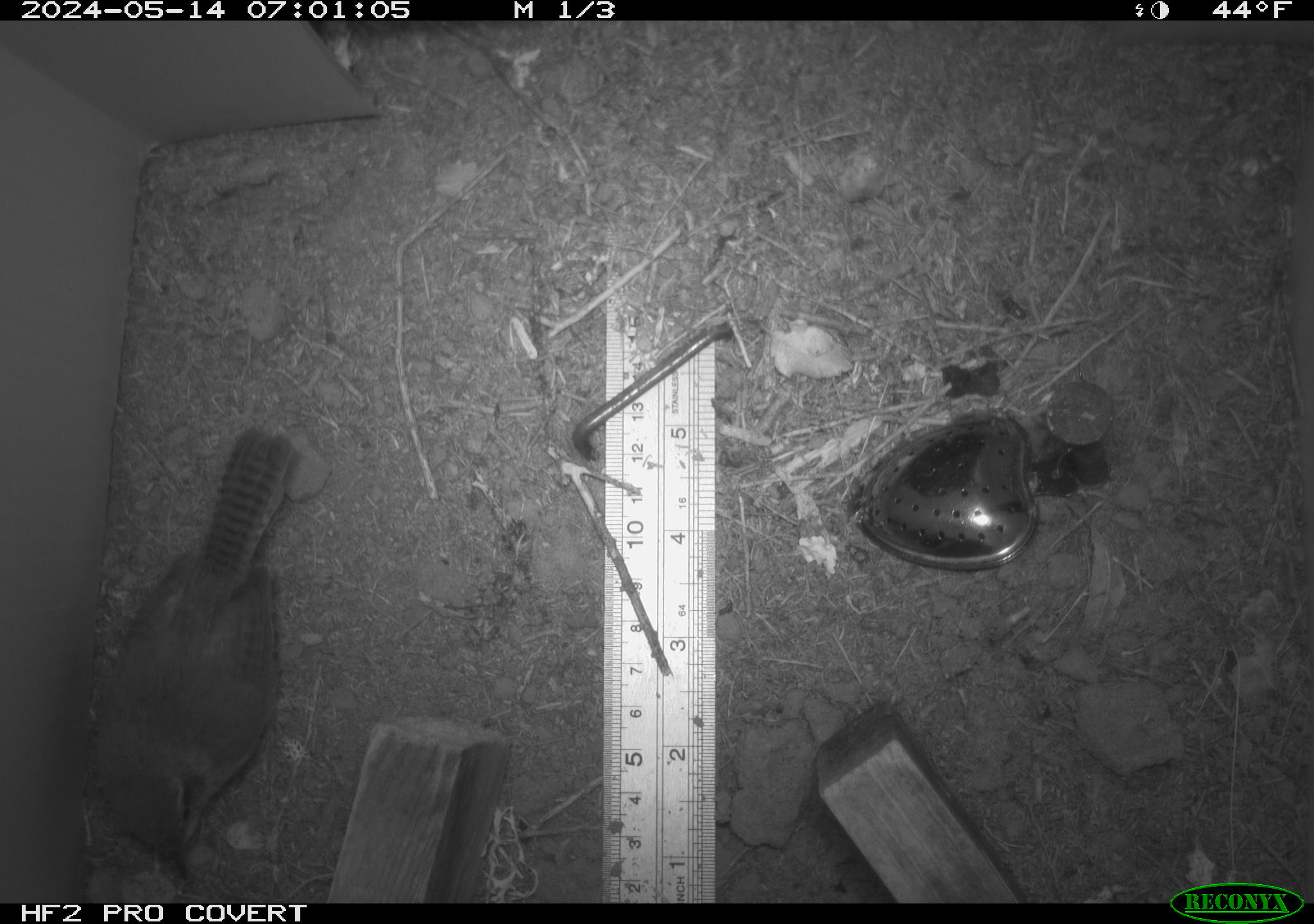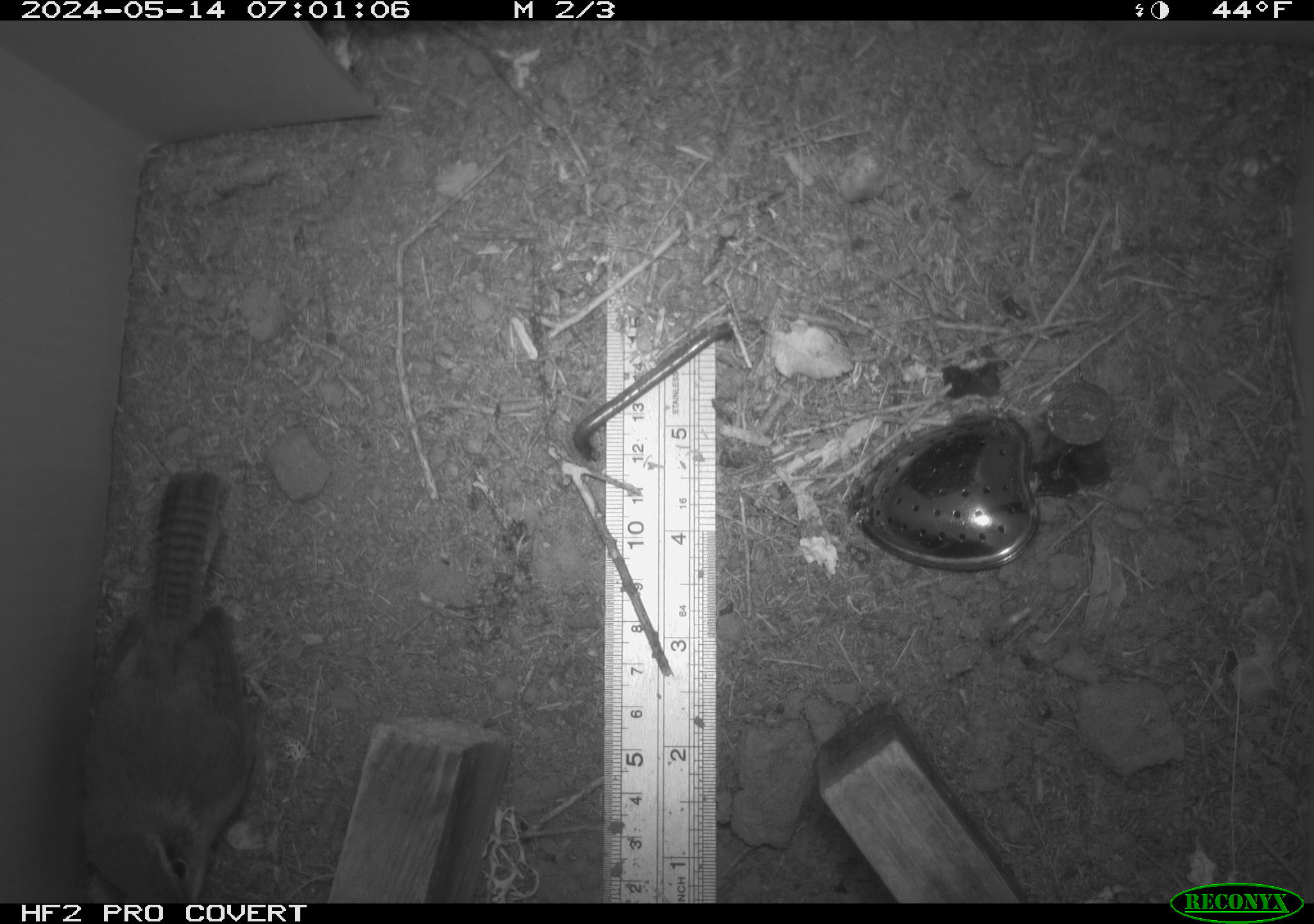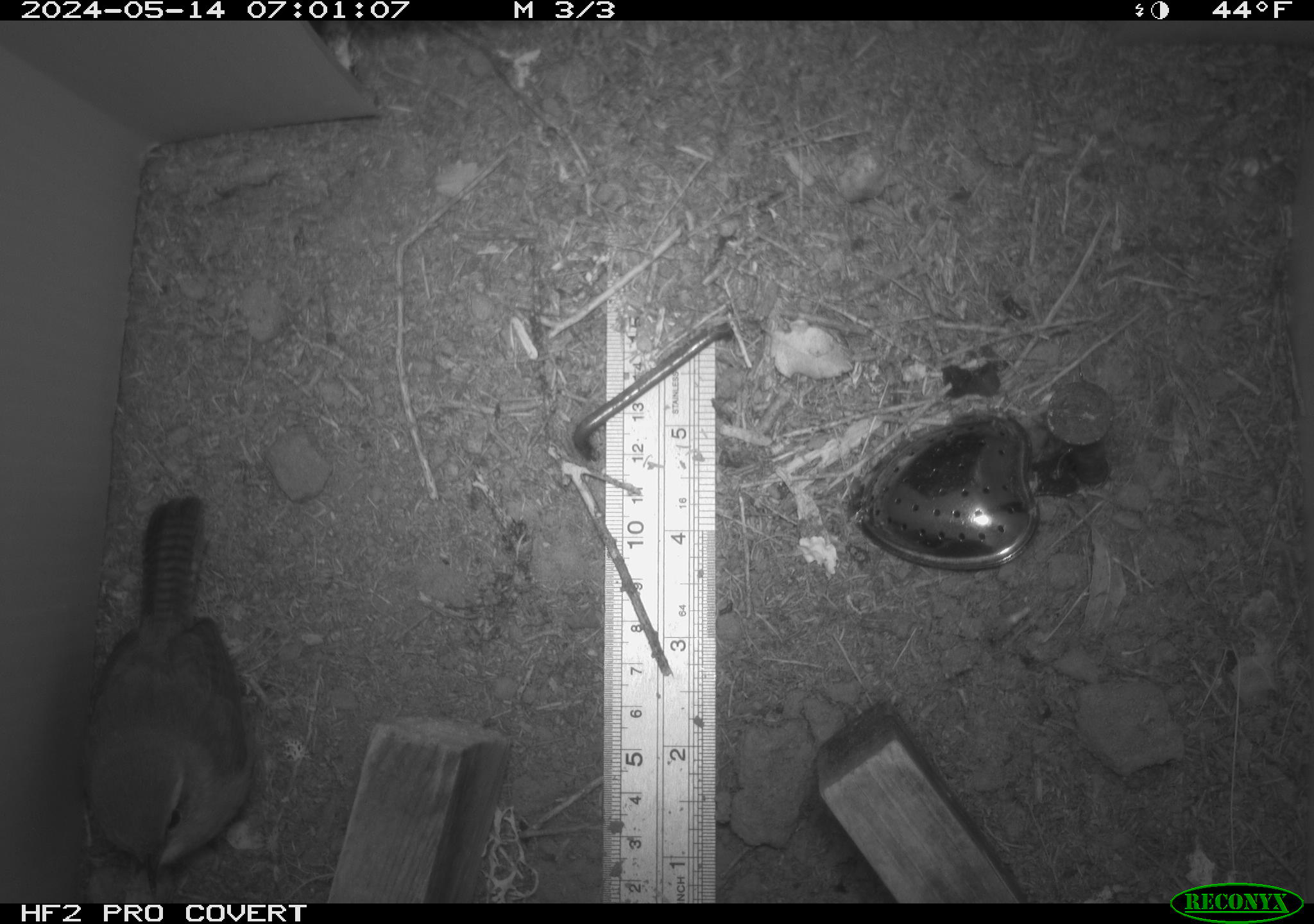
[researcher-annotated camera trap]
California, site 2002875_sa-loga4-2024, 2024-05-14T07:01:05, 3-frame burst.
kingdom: Animalia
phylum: Chordata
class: Aves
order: Passeriformes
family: Troglodytidae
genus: Thryomanes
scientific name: Thryomanes bewickii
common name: bewick's wren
Bewick's wren (Thryomanes bewickii).